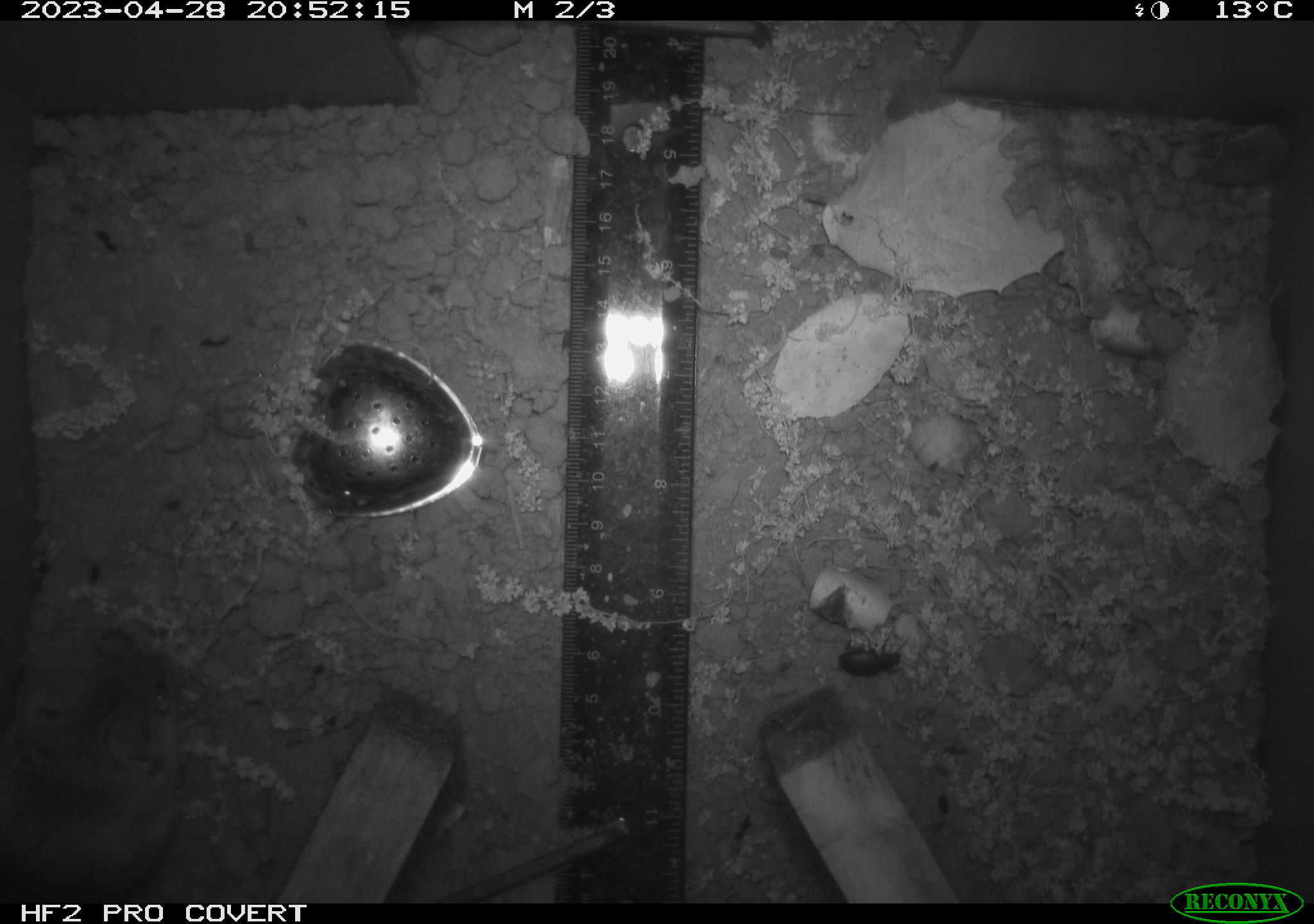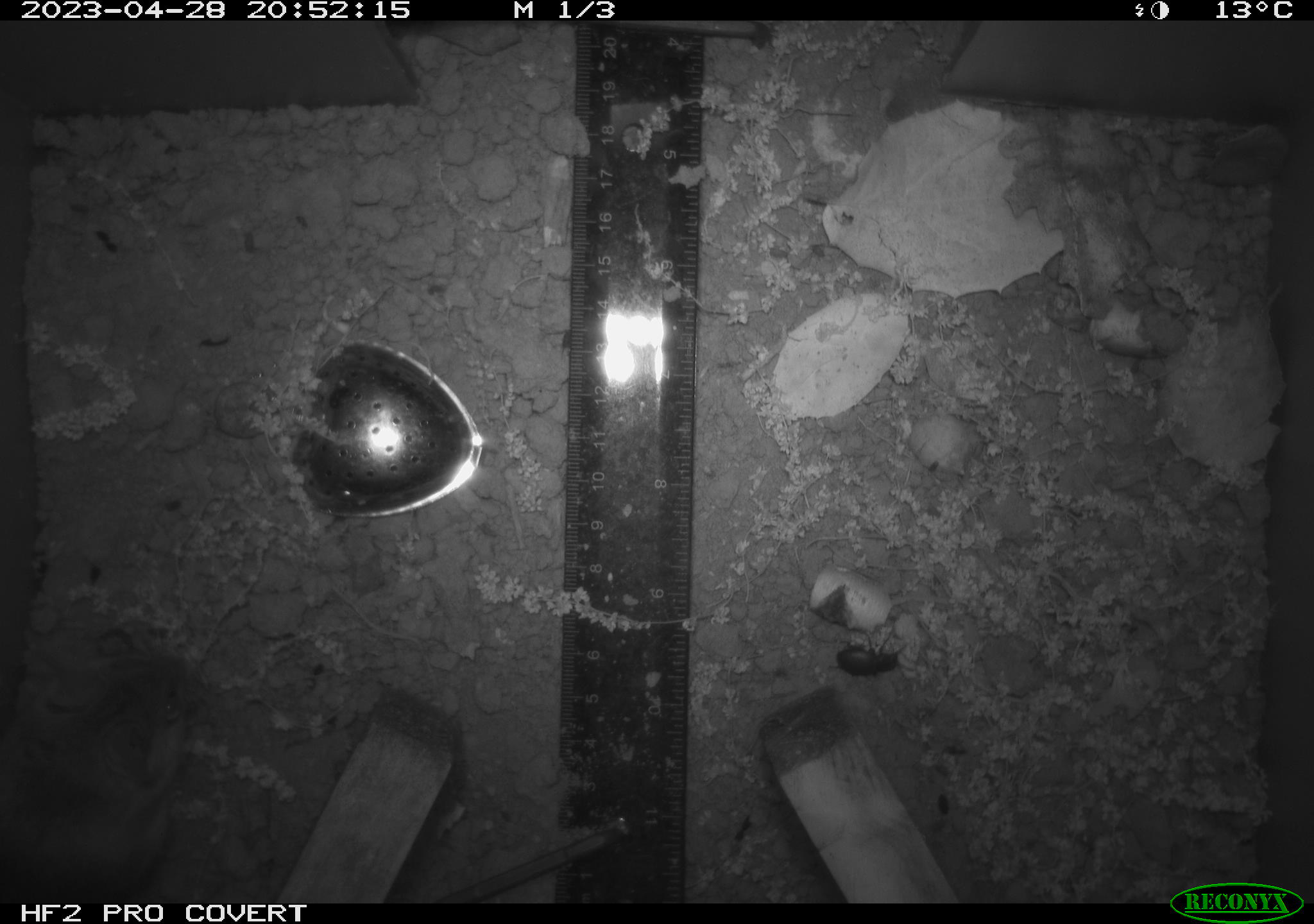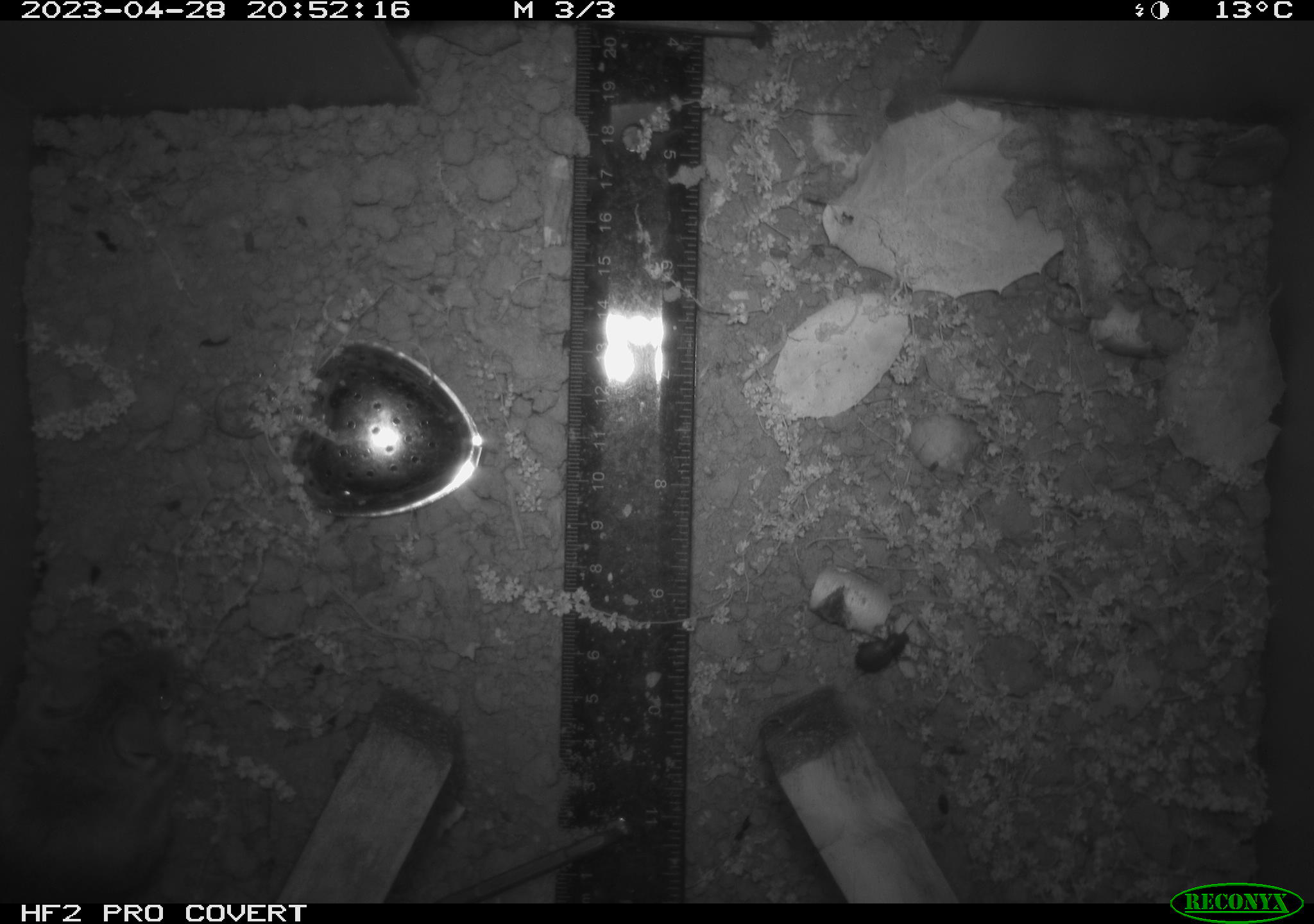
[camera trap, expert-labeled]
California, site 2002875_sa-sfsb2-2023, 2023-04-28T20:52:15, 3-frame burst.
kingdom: Animalia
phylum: Chordata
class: Mammalia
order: Rodentia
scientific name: Rodentia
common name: mouse species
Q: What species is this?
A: Mouse species (Rodentia).